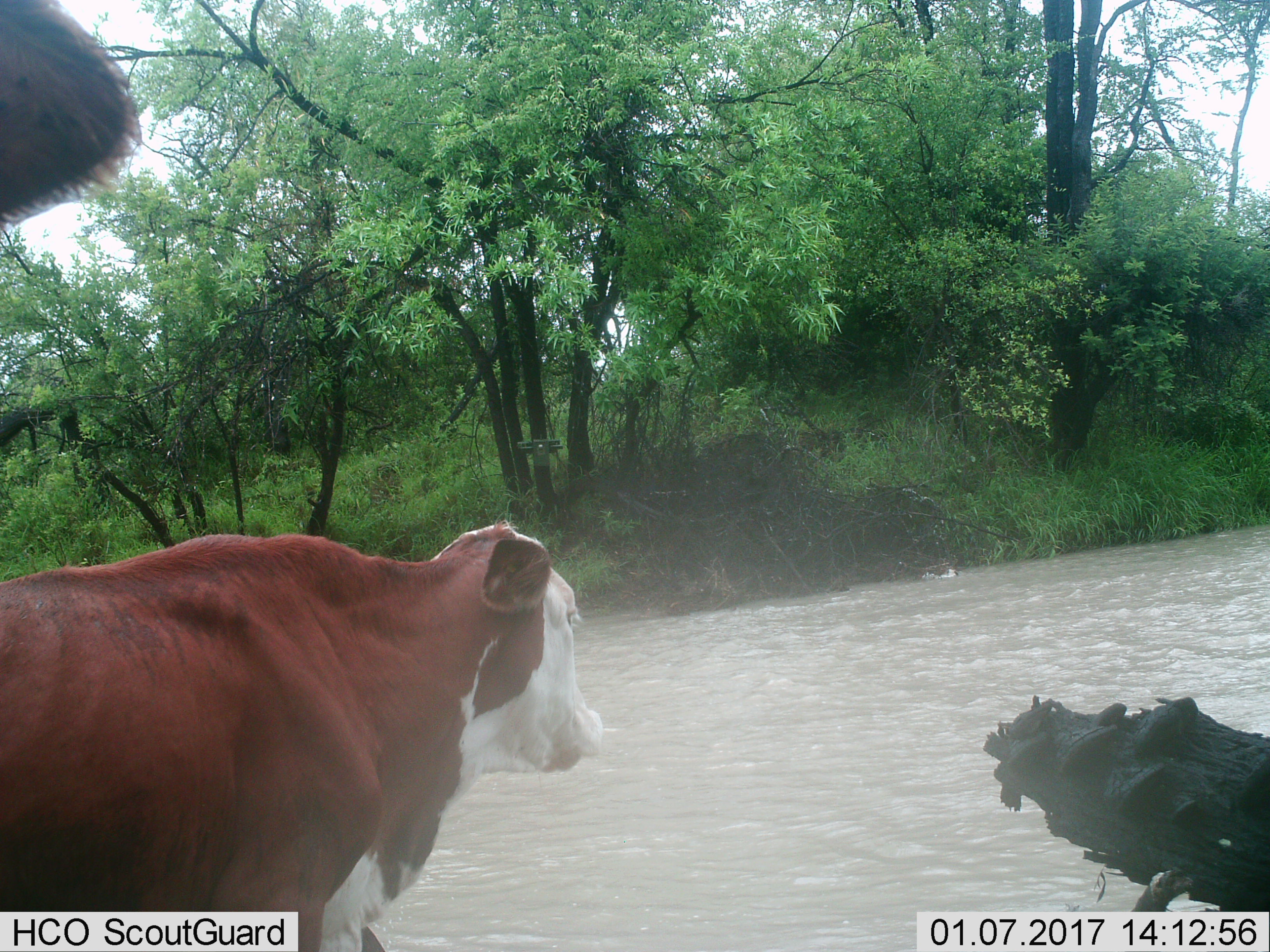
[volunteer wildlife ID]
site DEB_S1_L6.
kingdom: Animalia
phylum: Chordata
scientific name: Vertebrata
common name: domestic animal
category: domesticanimal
Domesticanimal (domestic animal) (Vertebrata), count 2. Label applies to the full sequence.